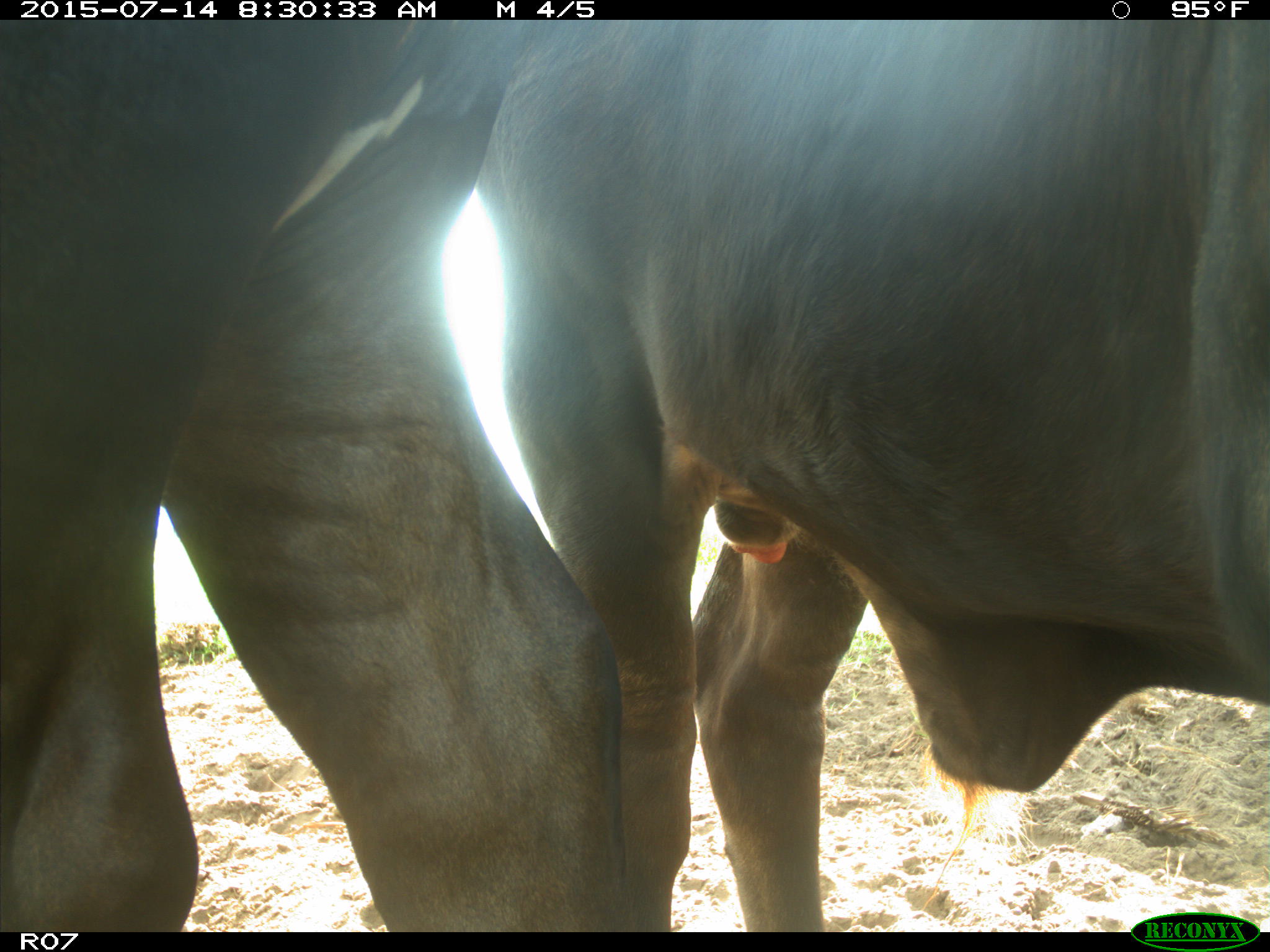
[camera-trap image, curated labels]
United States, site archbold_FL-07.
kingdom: Animalia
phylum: Chordata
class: Mammalia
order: Artiodactyla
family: Bovidae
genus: Bos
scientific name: Bos taurus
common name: domestic cow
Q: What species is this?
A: Bos taurus (domestic cow).